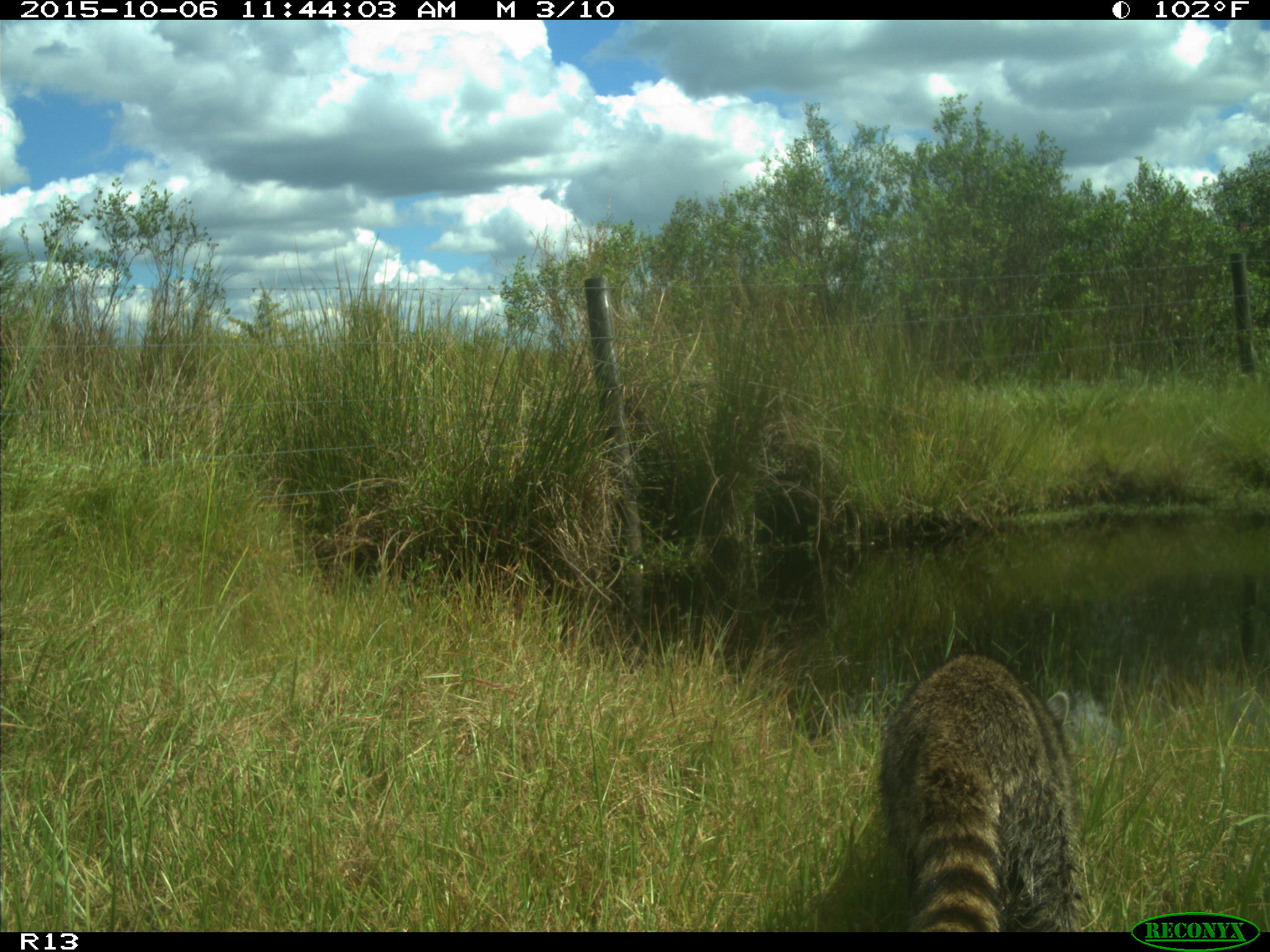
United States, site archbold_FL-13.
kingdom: Animalia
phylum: Chordata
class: Mammalia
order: Carnivora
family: Procyonidae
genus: Procyon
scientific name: Procyon lotor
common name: common raccoon